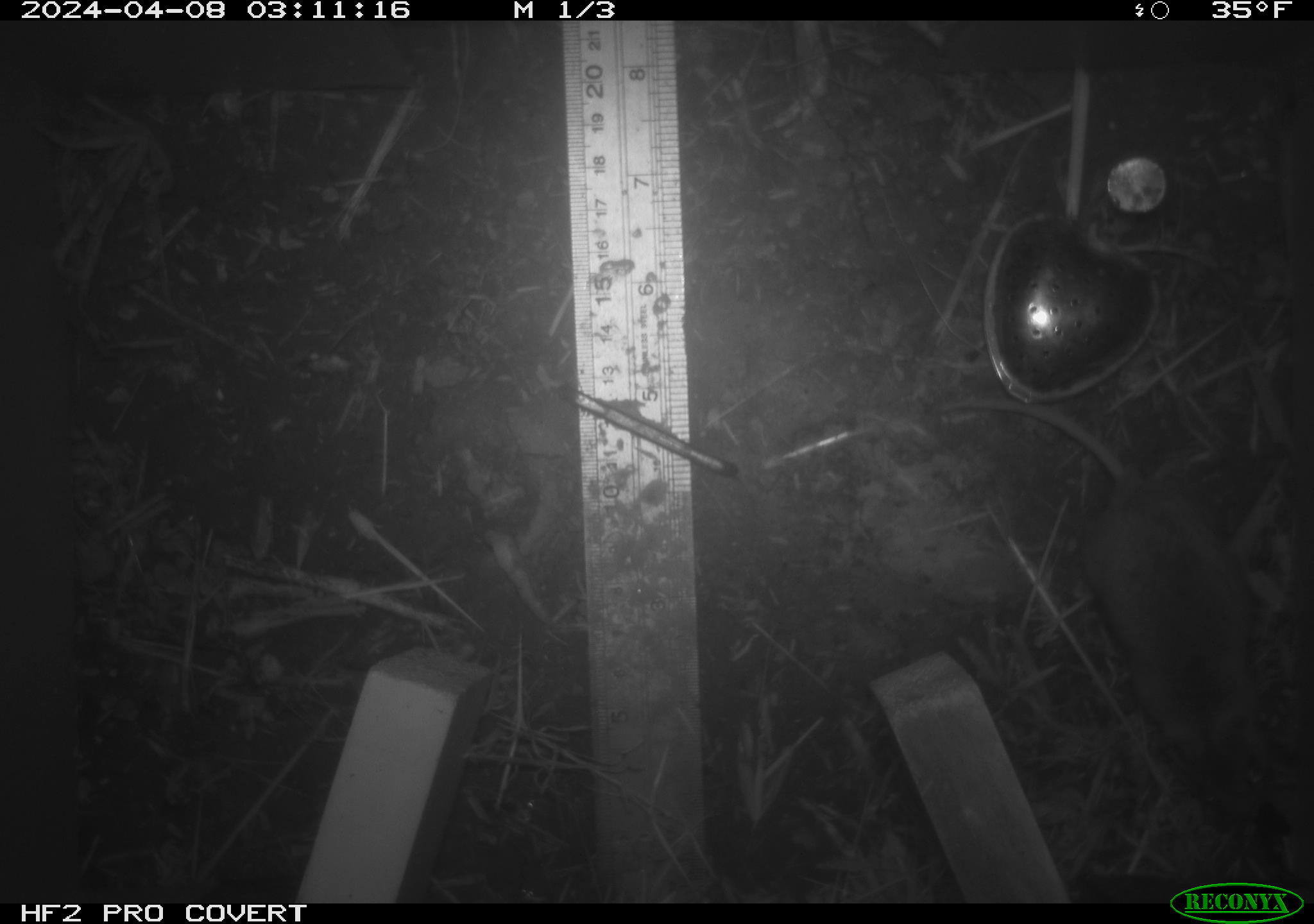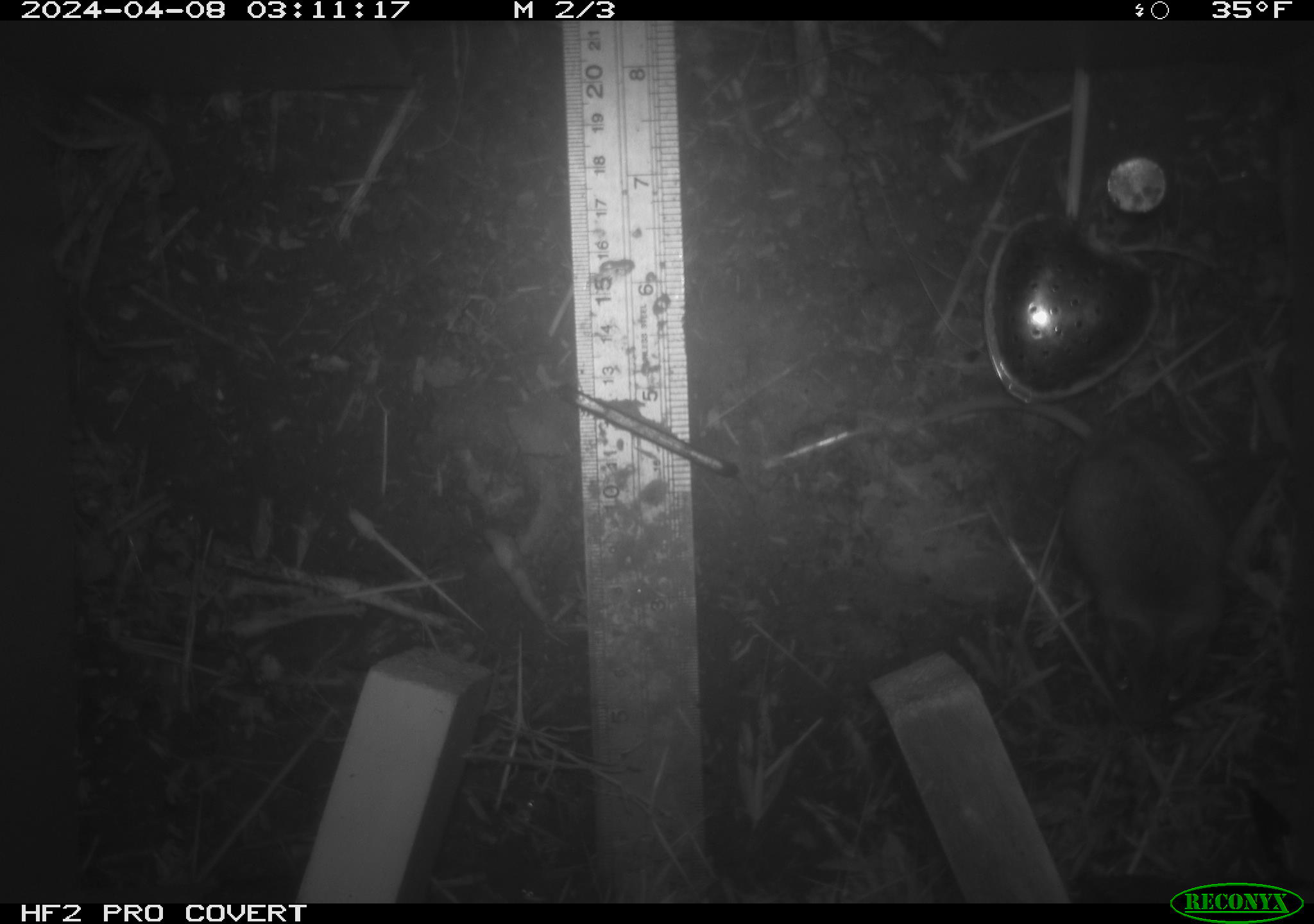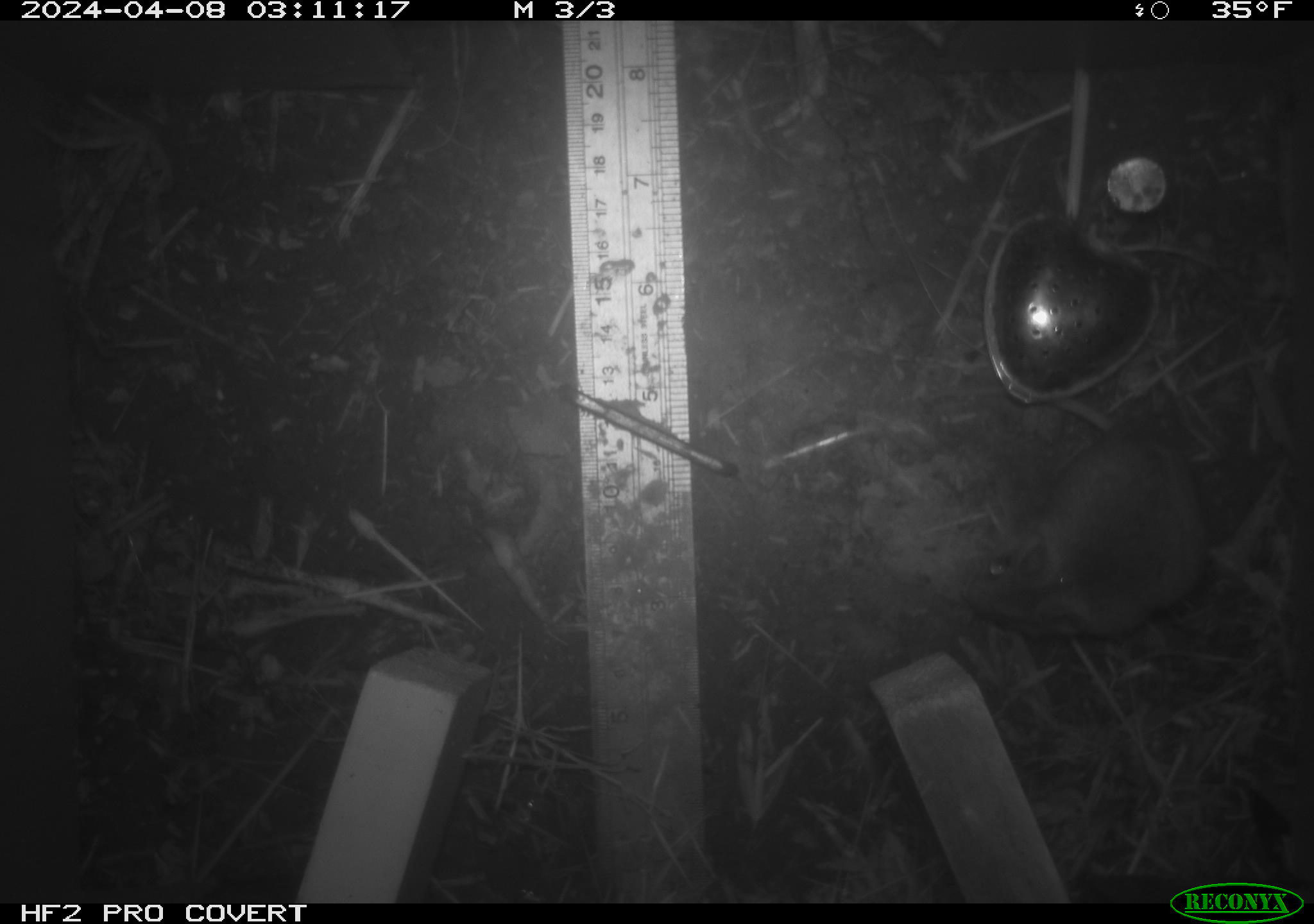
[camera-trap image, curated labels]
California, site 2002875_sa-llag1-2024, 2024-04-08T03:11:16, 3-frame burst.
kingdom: Animalia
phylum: Chordata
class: Mammalia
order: Rodentia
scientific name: Rodentia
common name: mouse species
Mouse species (Rodentia).